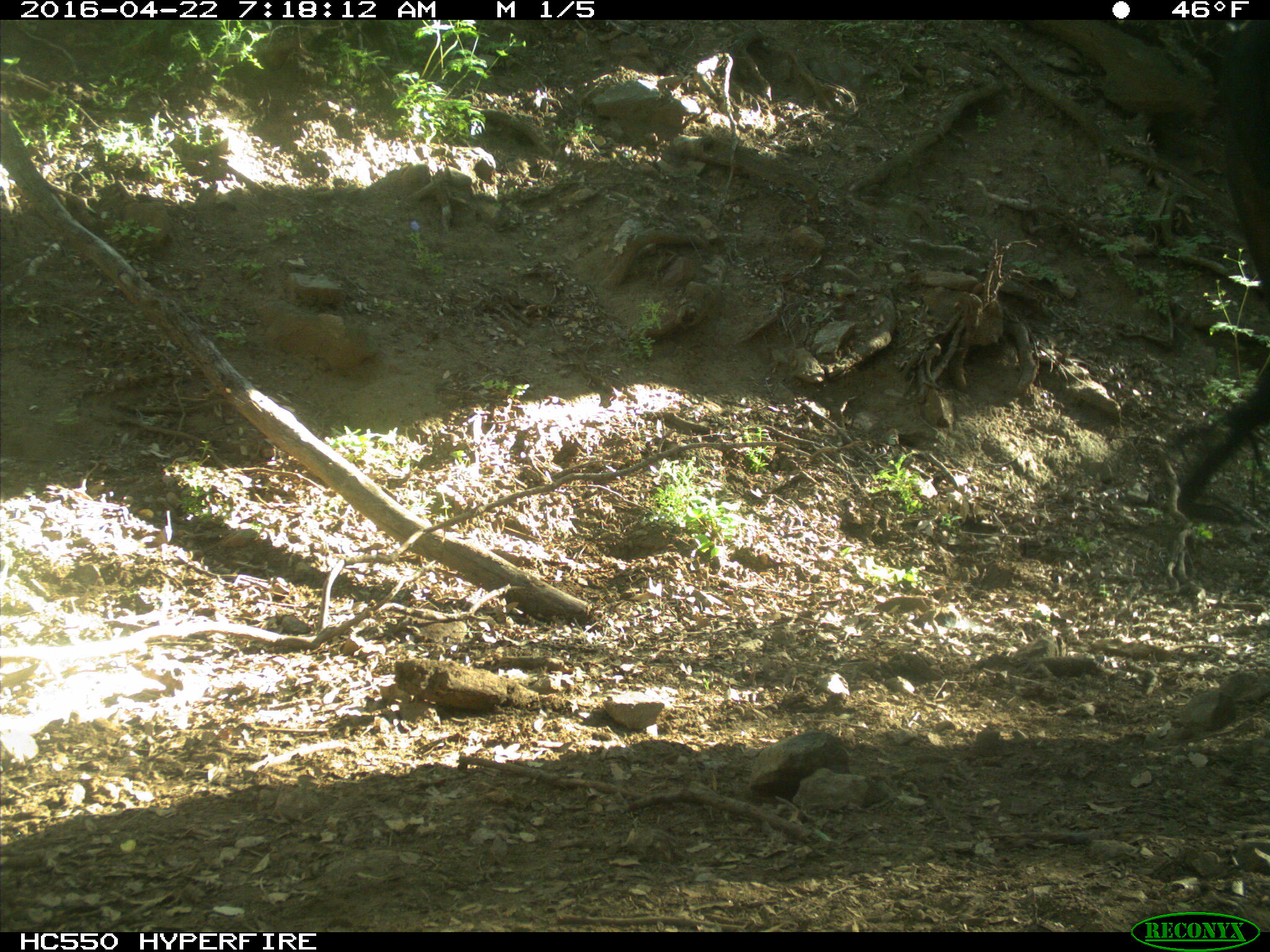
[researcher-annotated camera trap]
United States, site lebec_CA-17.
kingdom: Animalia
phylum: Chordata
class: Mammalia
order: Artiodactyla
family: Bovidae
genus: Bos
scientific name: Bos taurus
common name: domestic cow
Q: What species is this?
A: Bos taurus (domestic cow).